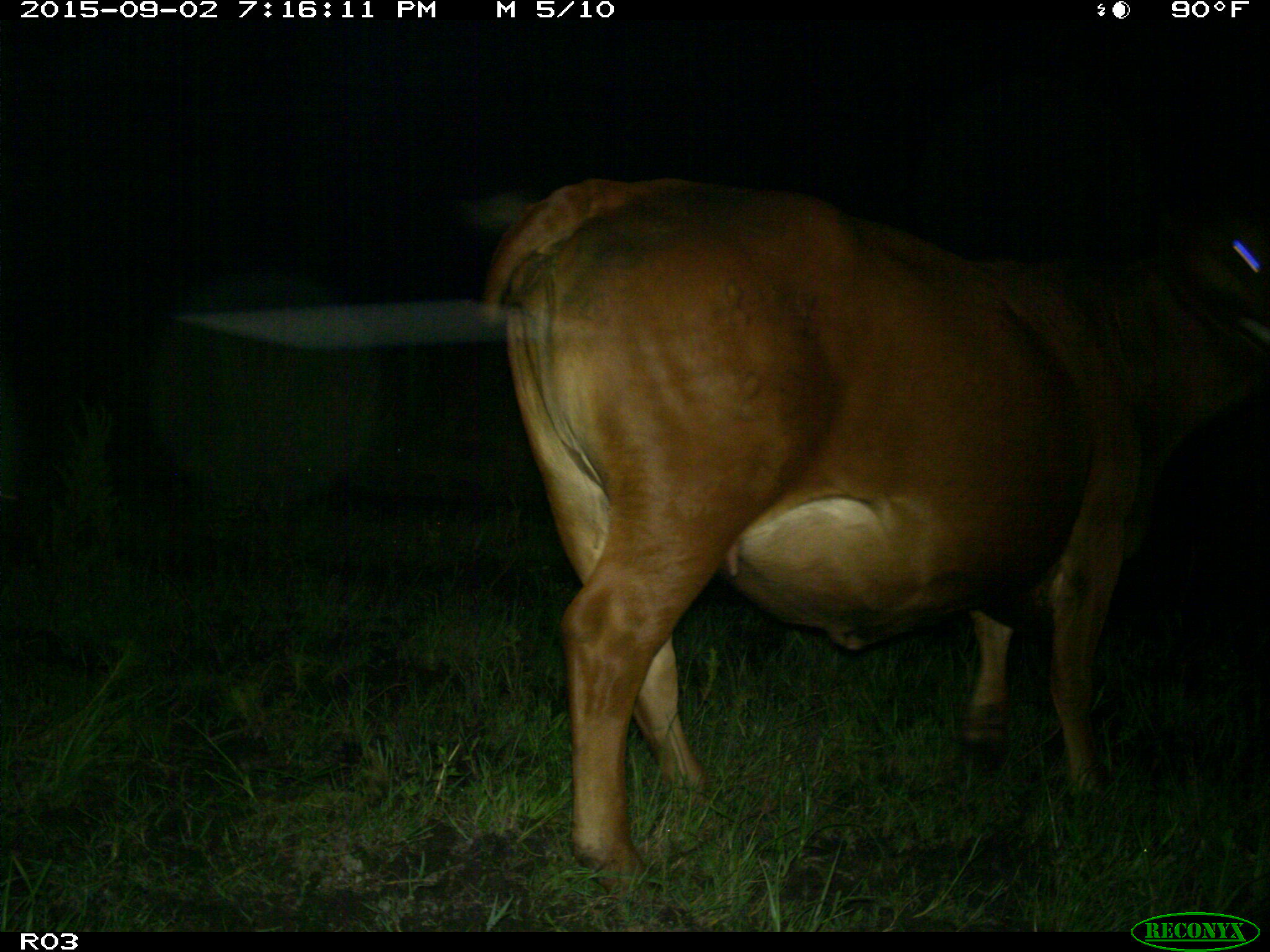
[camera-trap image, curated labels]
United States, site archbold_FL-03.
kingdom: Animalia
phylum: Chordata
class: Mammalia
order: Artiodactyla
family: Bovidae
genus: Bos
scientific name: Bos taurus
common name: domestic cow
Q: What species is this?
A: Bos taurus (domestic cow).